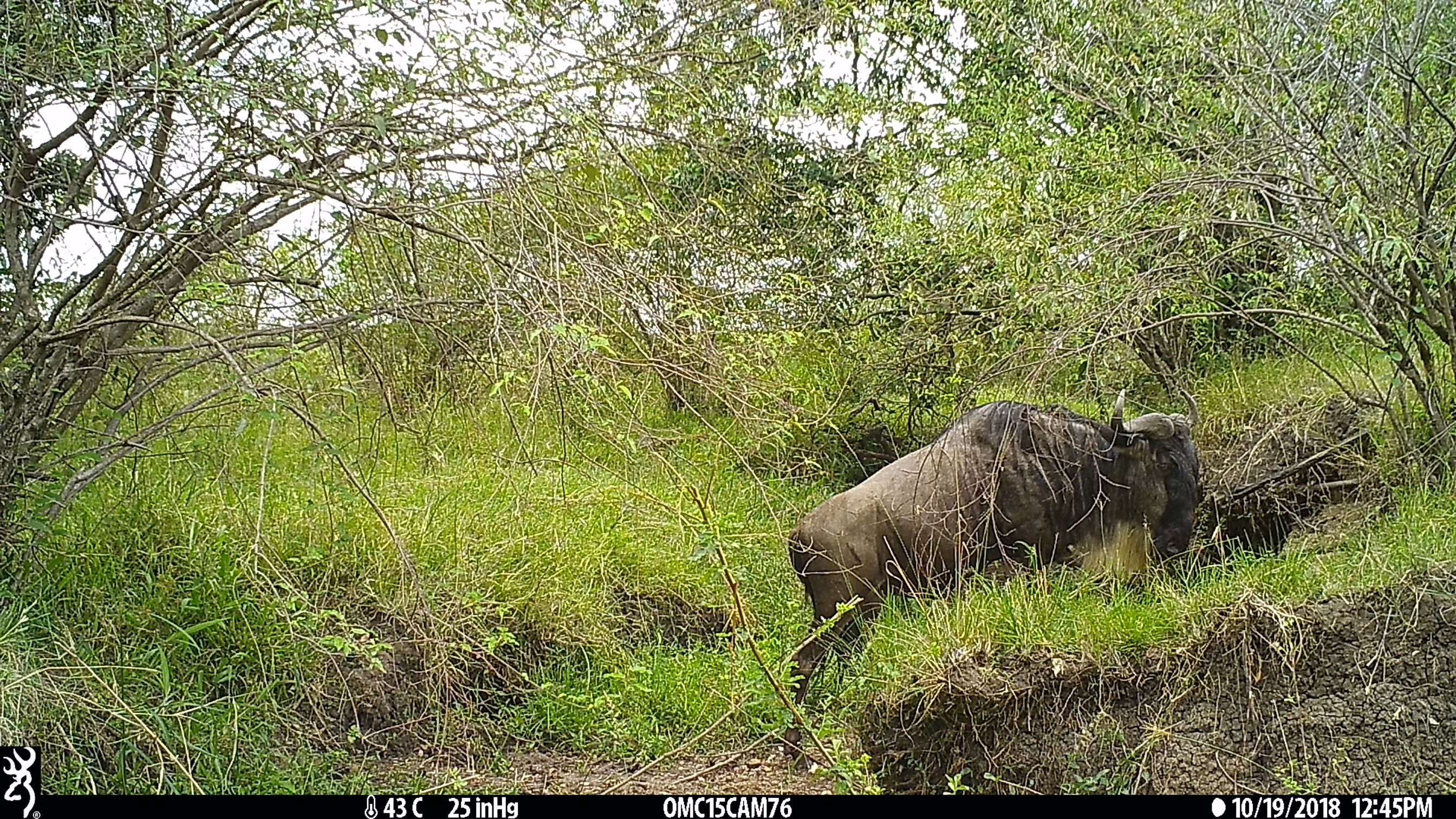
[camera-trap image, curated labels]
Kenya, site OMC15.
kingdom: Animalia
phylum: Chordata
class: Mammalia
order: Artiodactyla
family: Bovidae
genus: Connochaetes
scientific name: Connochaetes taurinus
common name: blue wildebeest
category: wildebeest